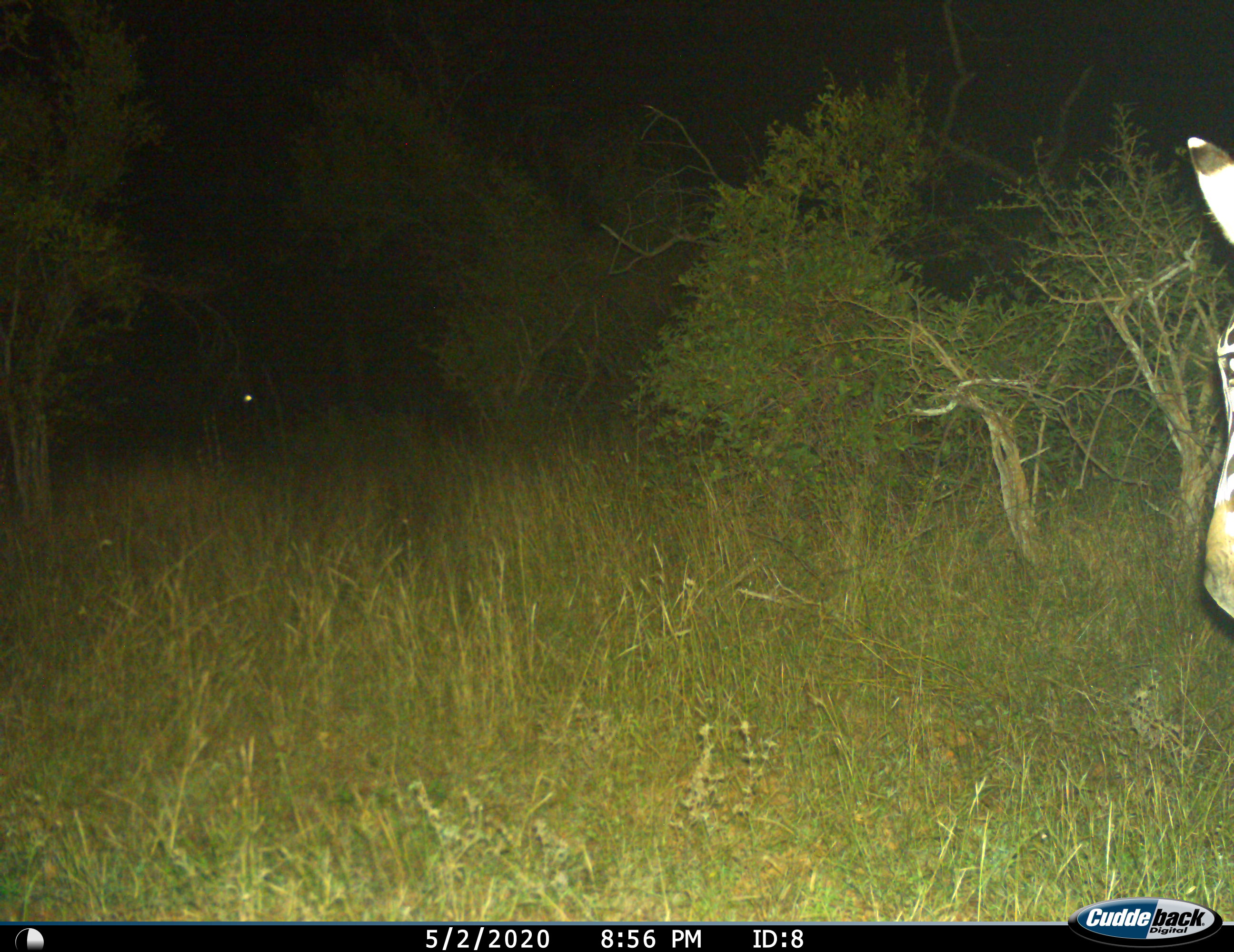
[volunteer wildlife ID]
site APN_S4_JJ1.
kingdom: Animalia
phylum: Chordata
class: Mammalia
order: Perissodactyla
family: Equidae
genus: Equus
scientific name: Equus quagga burchellii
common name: burchell's zebra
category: zebraburchells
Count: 1.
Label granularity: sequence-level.